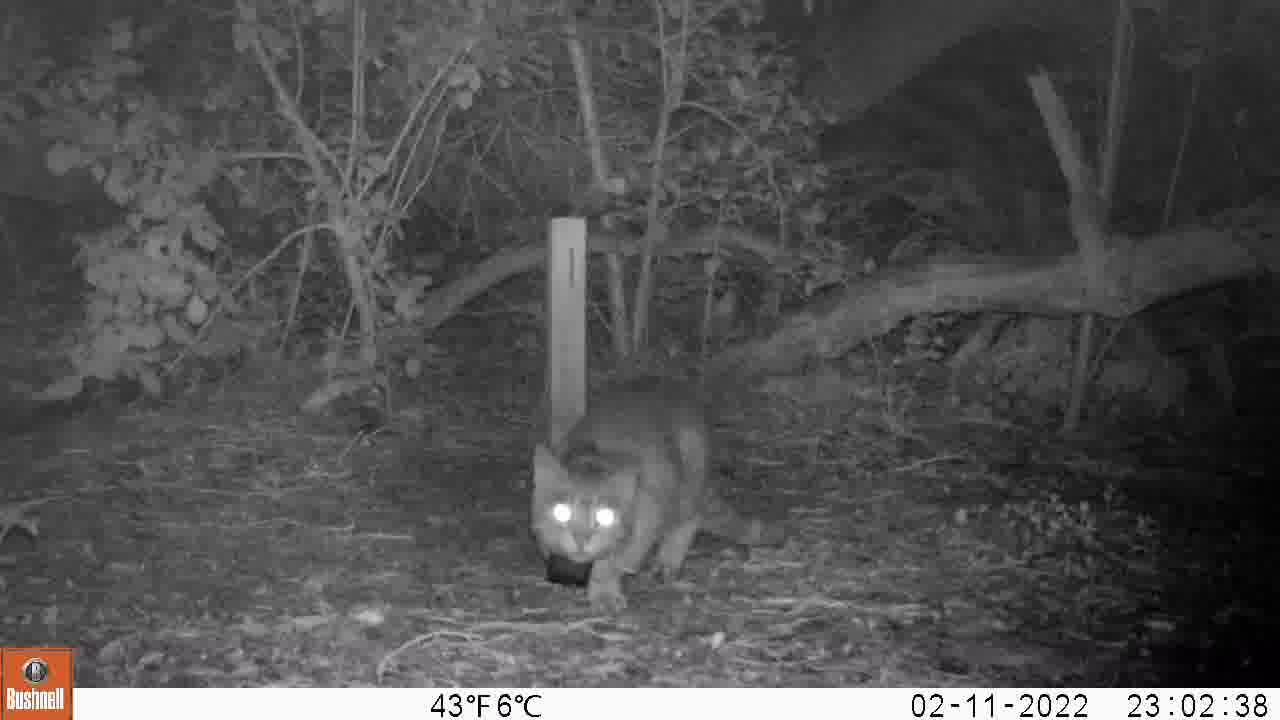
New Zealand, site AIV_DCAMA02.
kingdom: Animalia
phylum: Chordata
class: Mammalia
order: Carnivora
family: Felidae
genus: Felis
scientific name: Felis catus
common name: domestic cat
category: cat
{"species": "cat (domestic cat) (Felis catus)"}